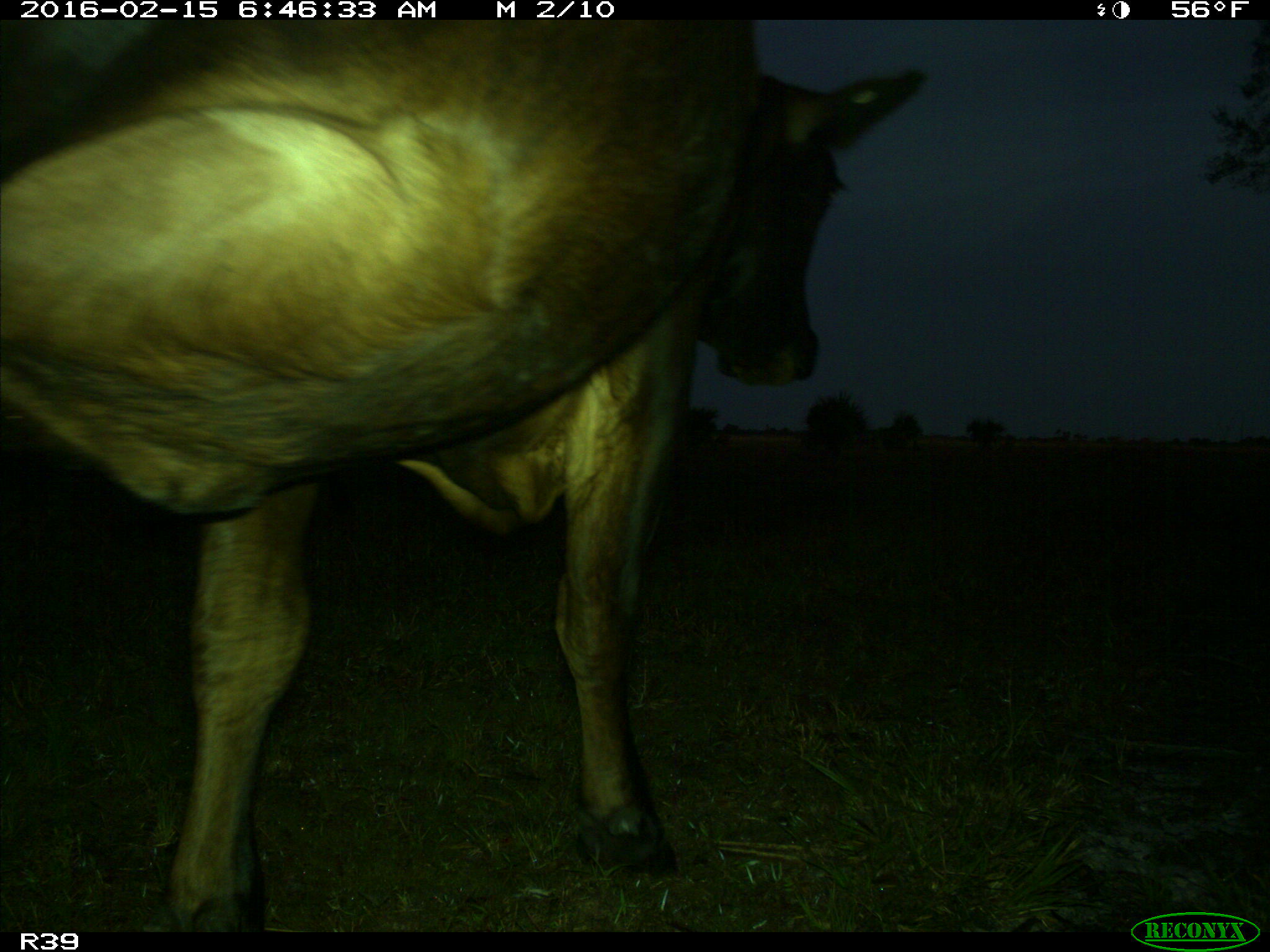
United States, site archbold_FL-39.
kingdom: Animalia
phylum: Chordata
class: Mammalia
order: Artiodactyla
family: Bovidae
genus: Bos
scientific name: Bos taurus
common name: domestic cow